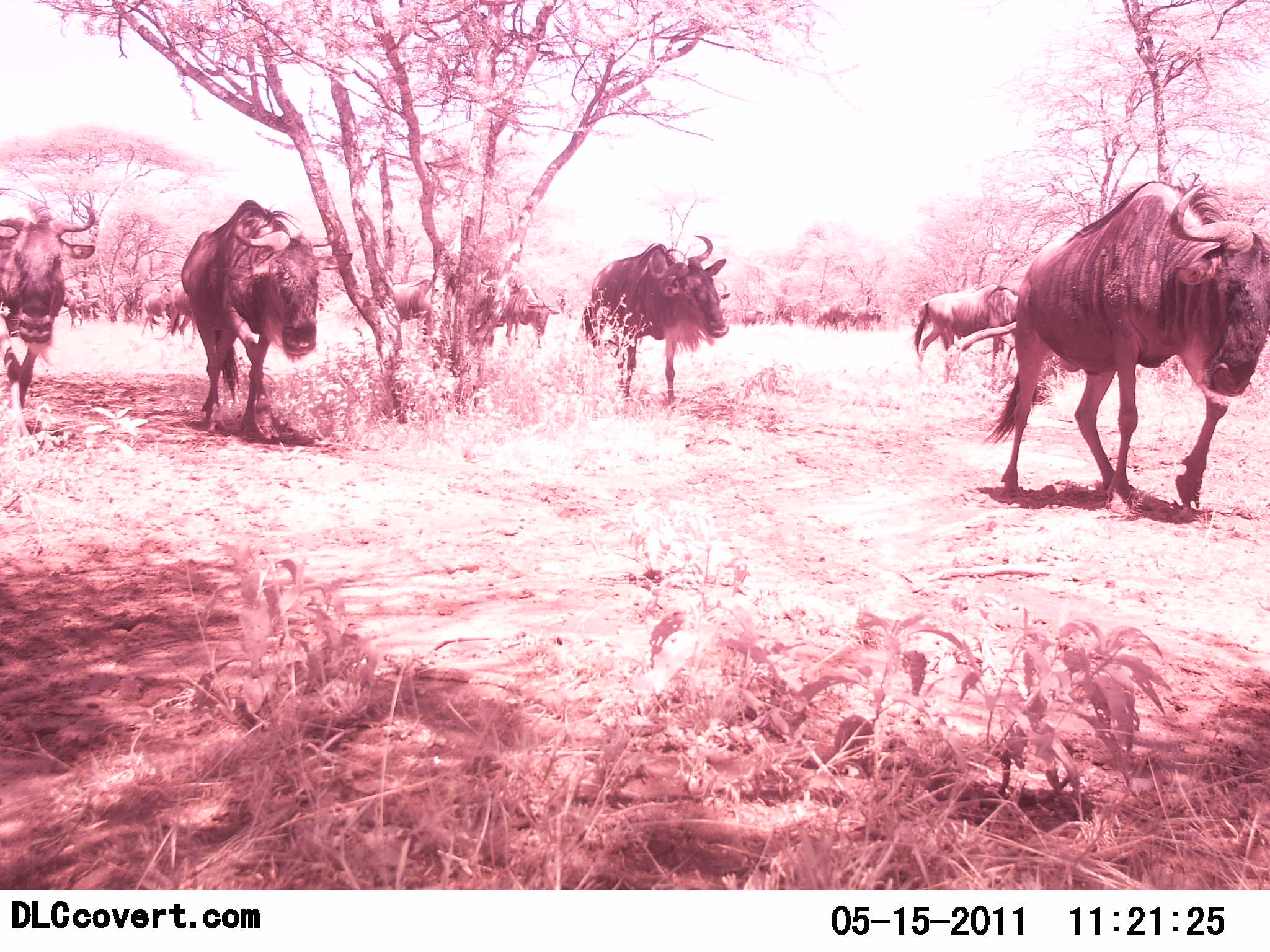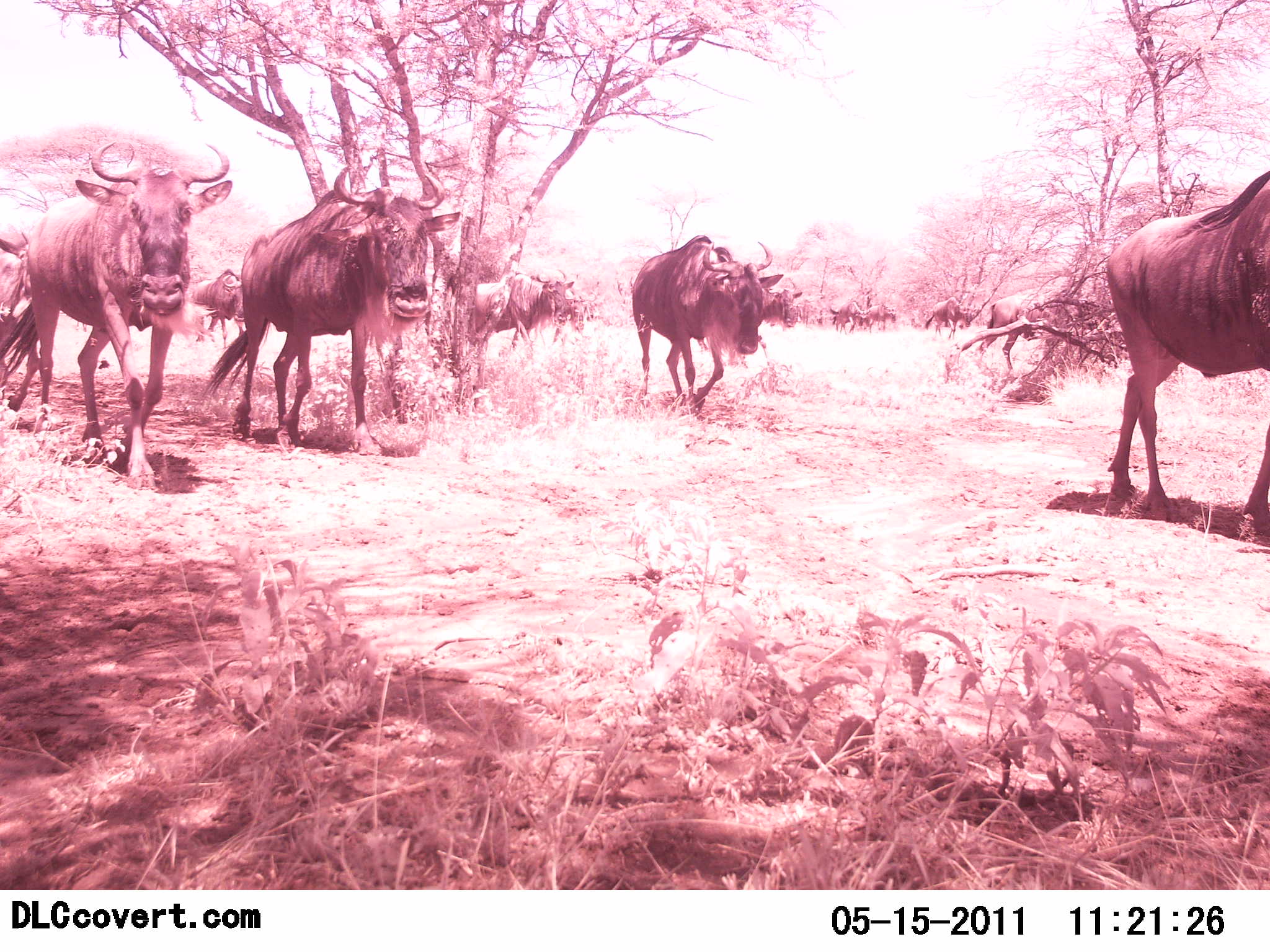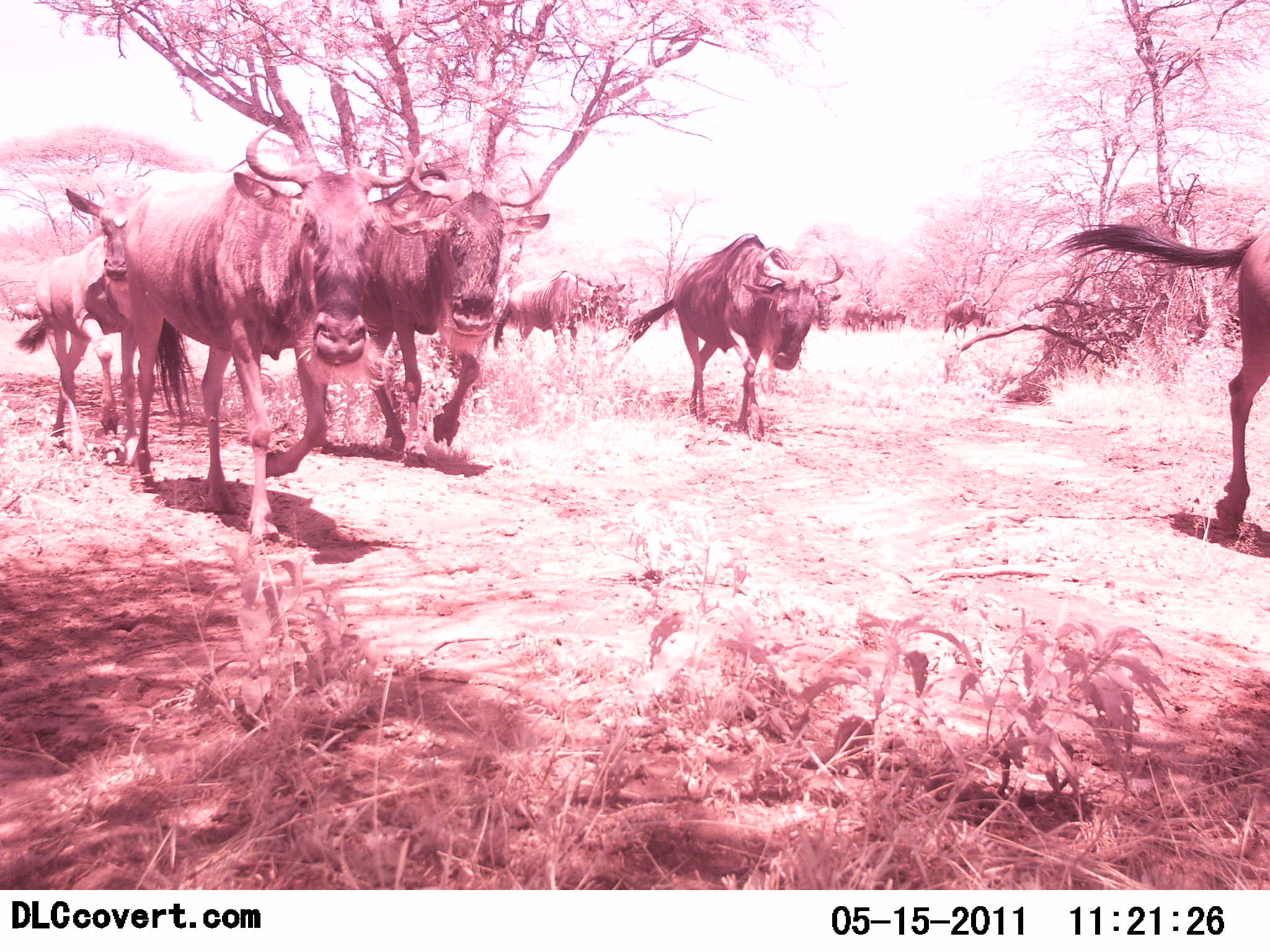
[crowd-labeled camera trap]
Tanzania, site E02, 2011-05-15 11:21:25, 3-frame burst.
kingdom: Animalia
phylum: Chordata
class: Mammalia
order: Artiodactyla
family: Bovidae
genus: Connochaetes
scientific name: Connochaetes taurinus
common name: blue wildebeest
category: wildebeest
Wildebeest (blue wildebeest) (Connochaetes taurinus), count 11-50. Behavior (volunteer vote fractions): standing 9%, resting 0%, moving 100%, interacting 0%. Young present (vote fraction): 0%. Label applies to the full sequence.